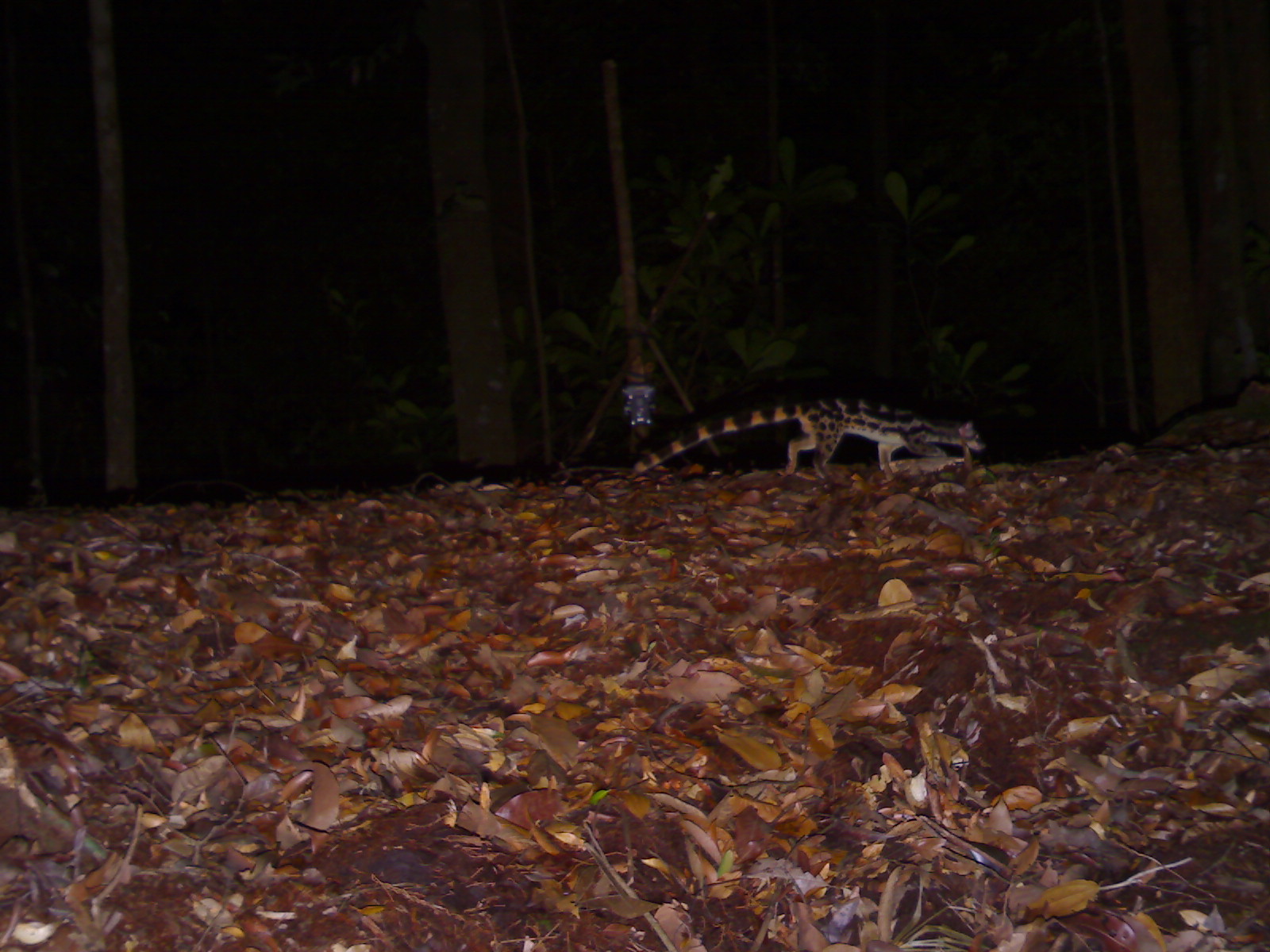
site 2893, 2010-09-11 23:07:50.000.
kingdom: Animalia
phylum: Chordata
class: Mammalia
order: Carnivora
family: Prionodontidae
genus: Prionodon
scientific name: Prionodon linsang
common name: banded linsang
Prionodon linsang (banded linsang), count 1.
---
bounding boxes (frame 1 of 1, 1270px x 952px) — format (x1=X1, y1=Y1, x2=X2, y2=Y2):
prionodon linsang: (x1=628, y1=386, x2=990, y2=482)